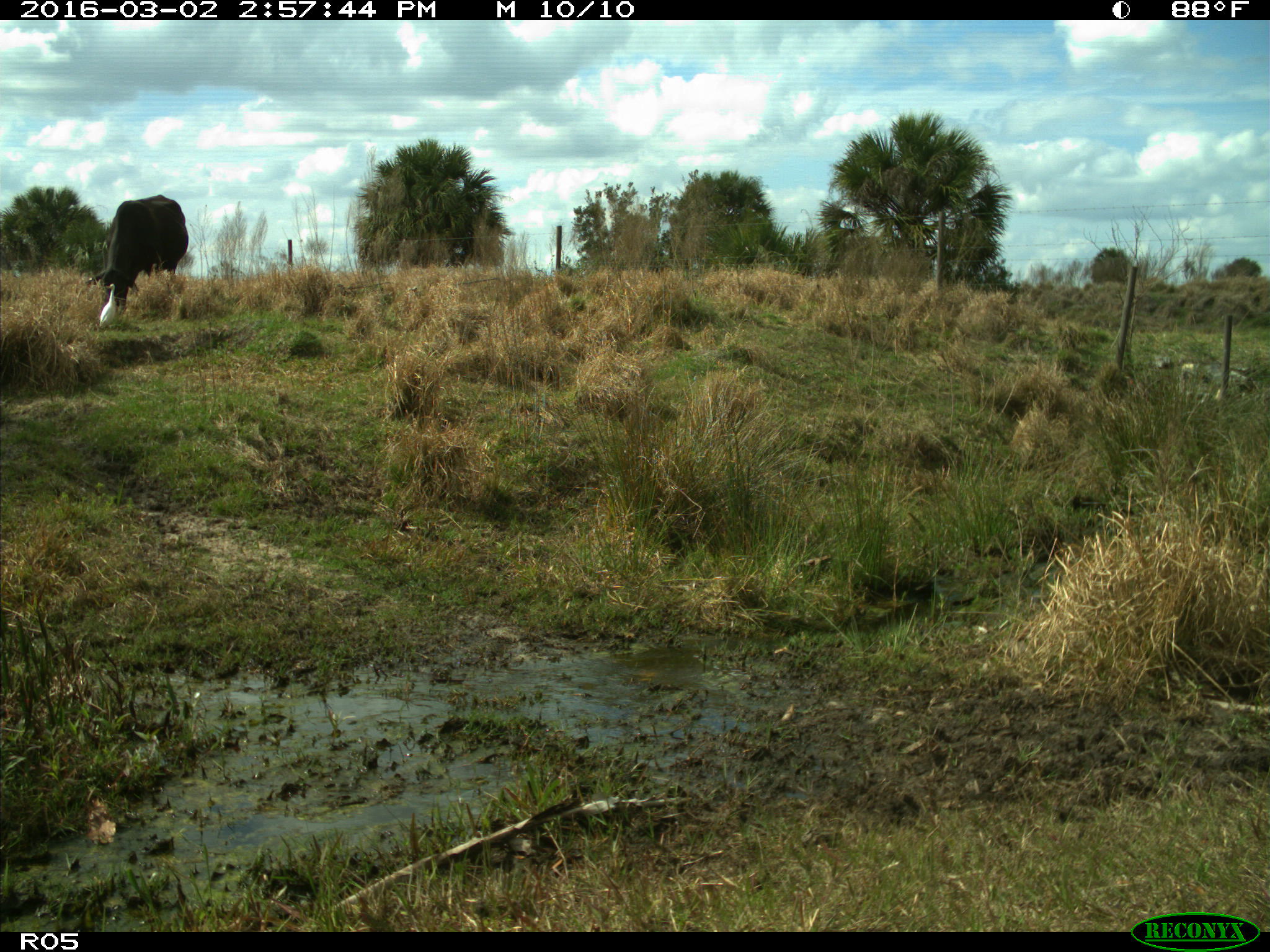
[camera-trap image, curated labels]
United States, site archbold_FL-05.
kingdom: Animalia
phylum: Chordata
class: Mammalia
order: Artiodactyla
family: Bovidae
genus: Bos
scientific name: Bos taurus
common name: domestic cow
Bos taurus (domestic cow).